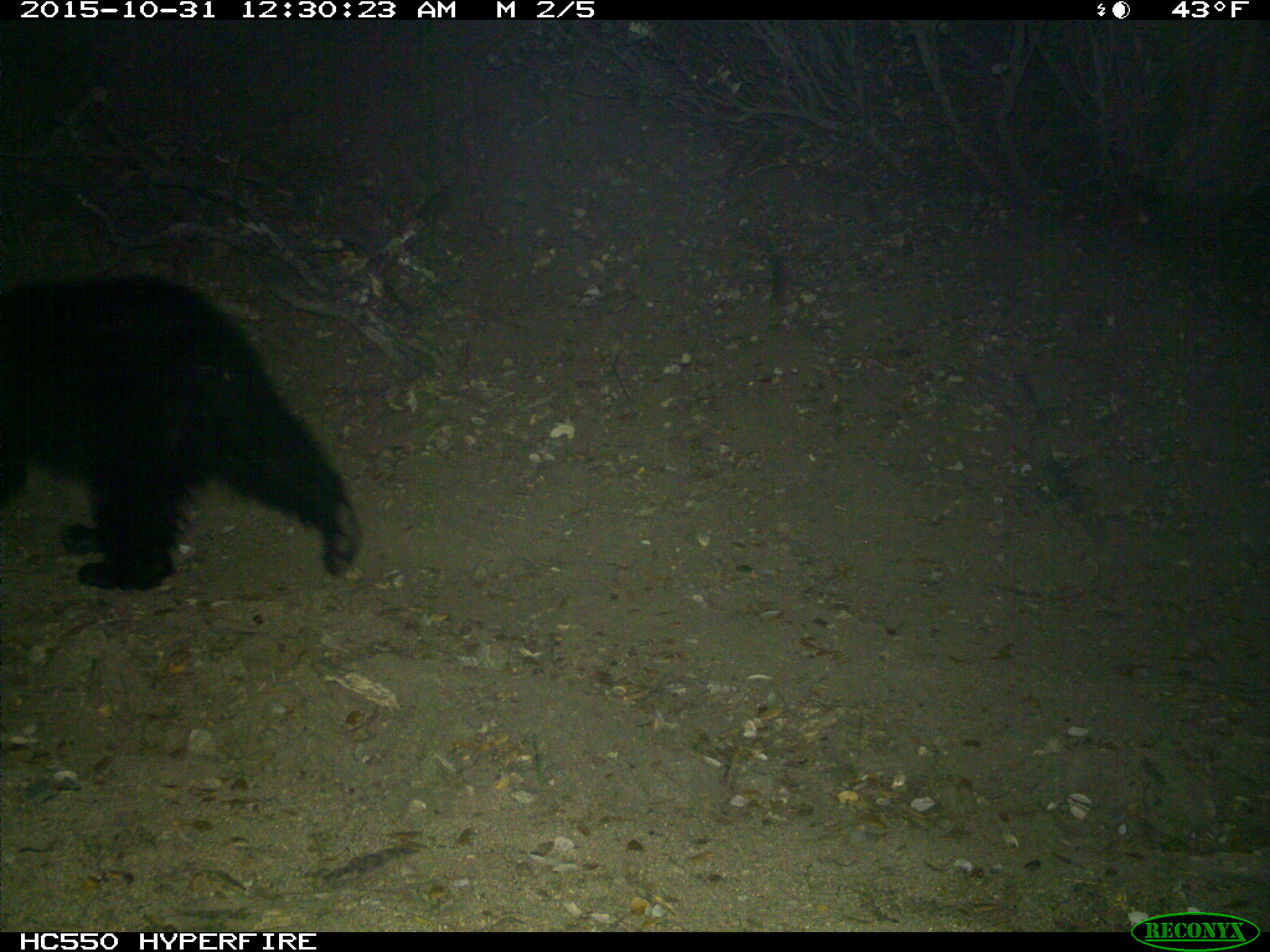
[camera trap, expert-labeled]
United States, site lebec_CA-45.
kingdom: Animalia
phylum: Chordata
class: Mammalia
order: Carnivora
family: Ursidae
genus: Ursus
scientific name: Ursus americanus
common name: american black bear